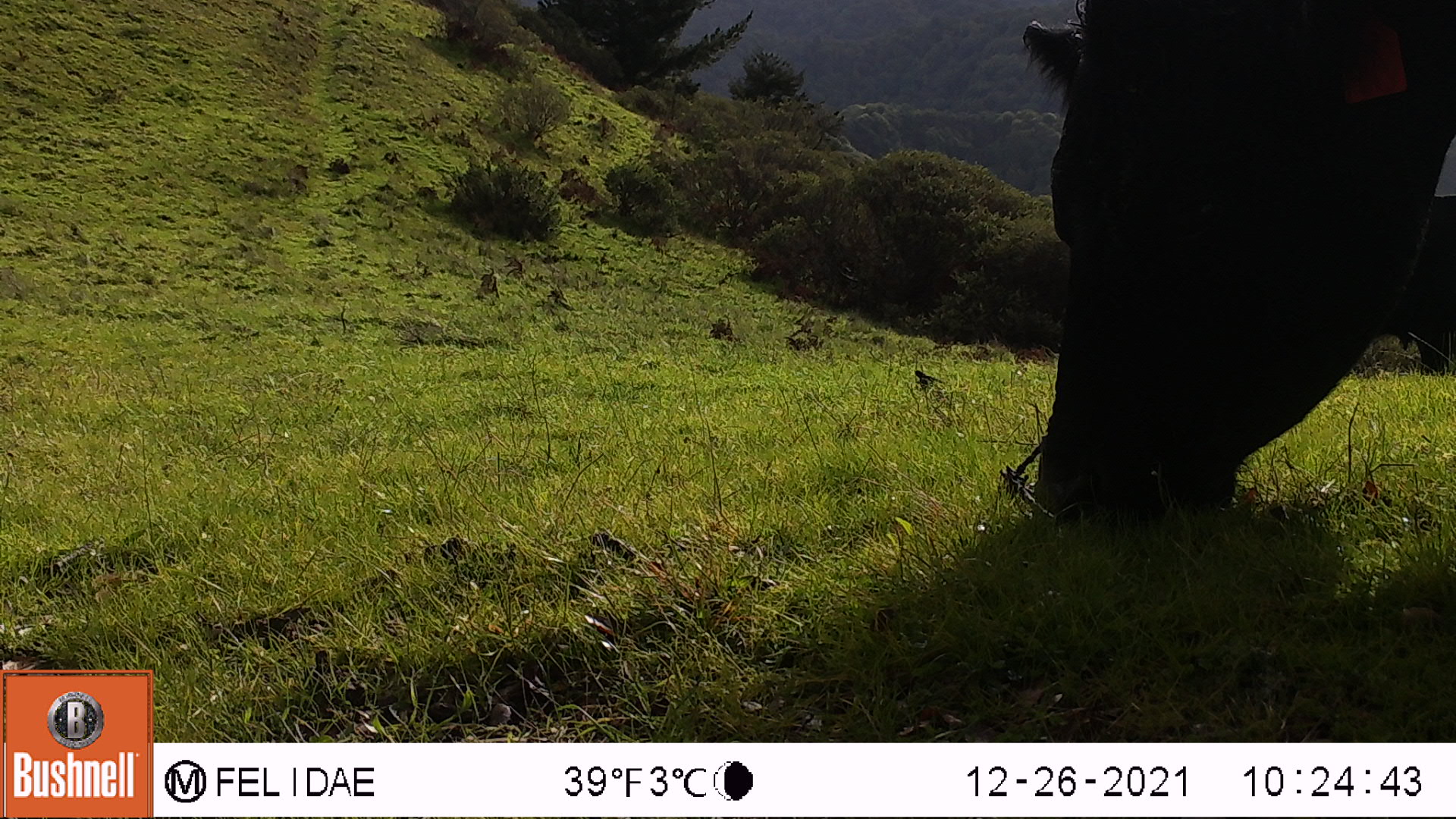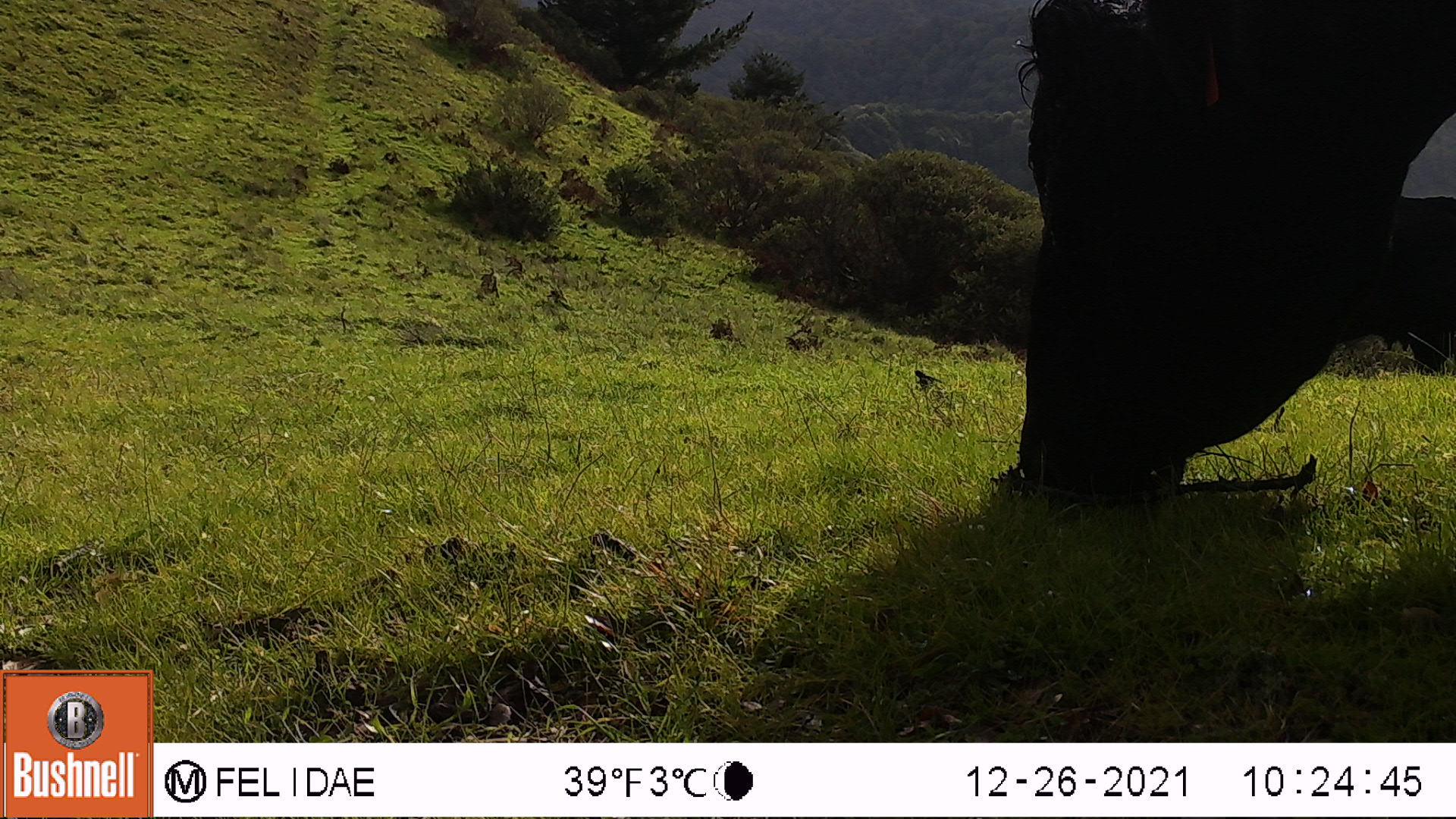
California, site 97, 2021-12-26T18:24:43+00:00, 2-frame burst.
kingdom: Animalia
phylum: Chordata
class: Mammalia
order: Artiodactyla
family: Bovidae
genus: Bos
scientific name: Bos taurus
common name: domestic cattle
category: cattle